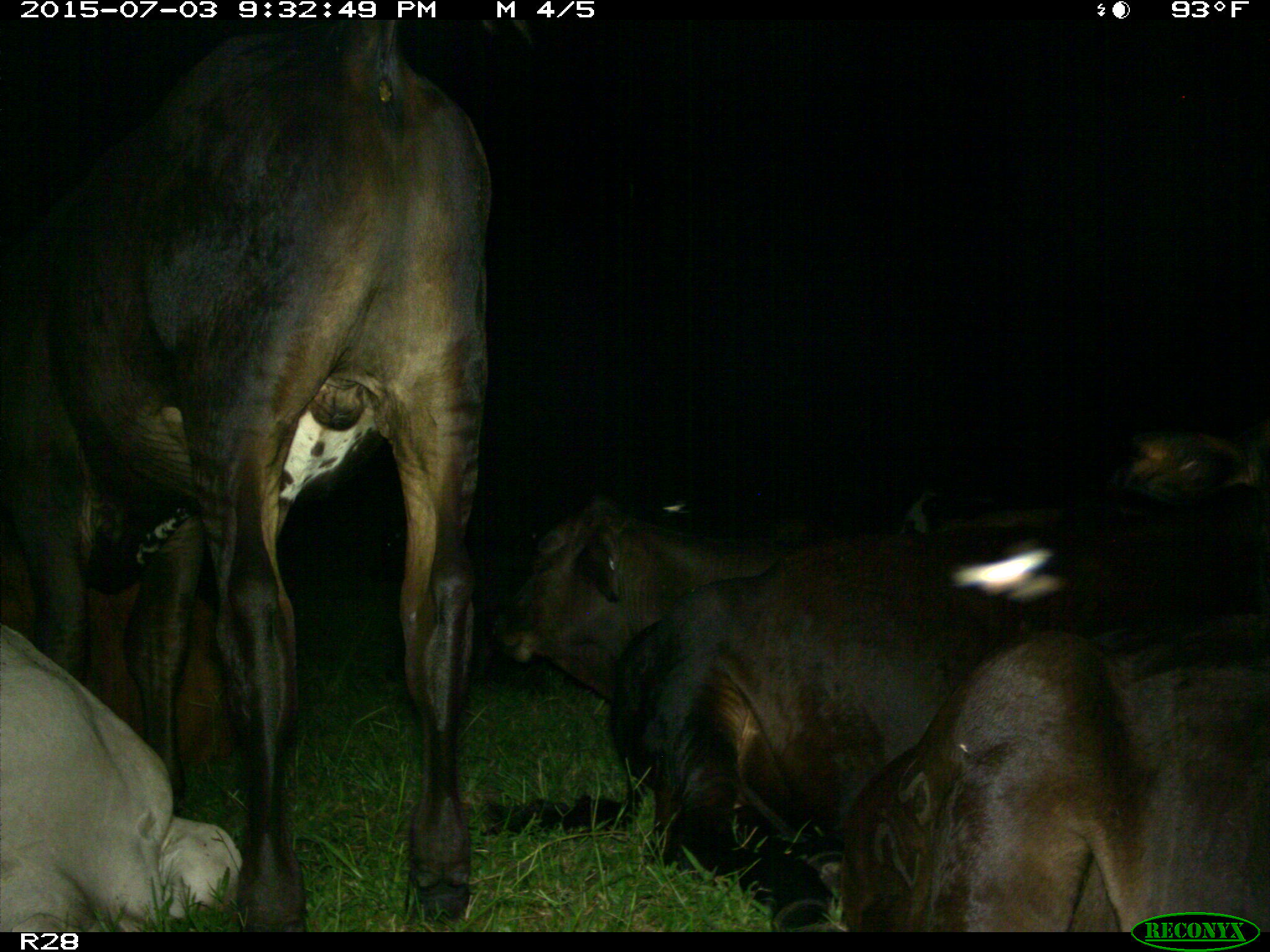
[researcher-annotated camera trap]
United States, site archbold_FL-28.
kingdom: Animalia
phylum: Chordata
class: Mammalia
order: Artiodactyla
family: Bovidae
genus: Bos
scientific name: Bos taurus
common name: domestic cow